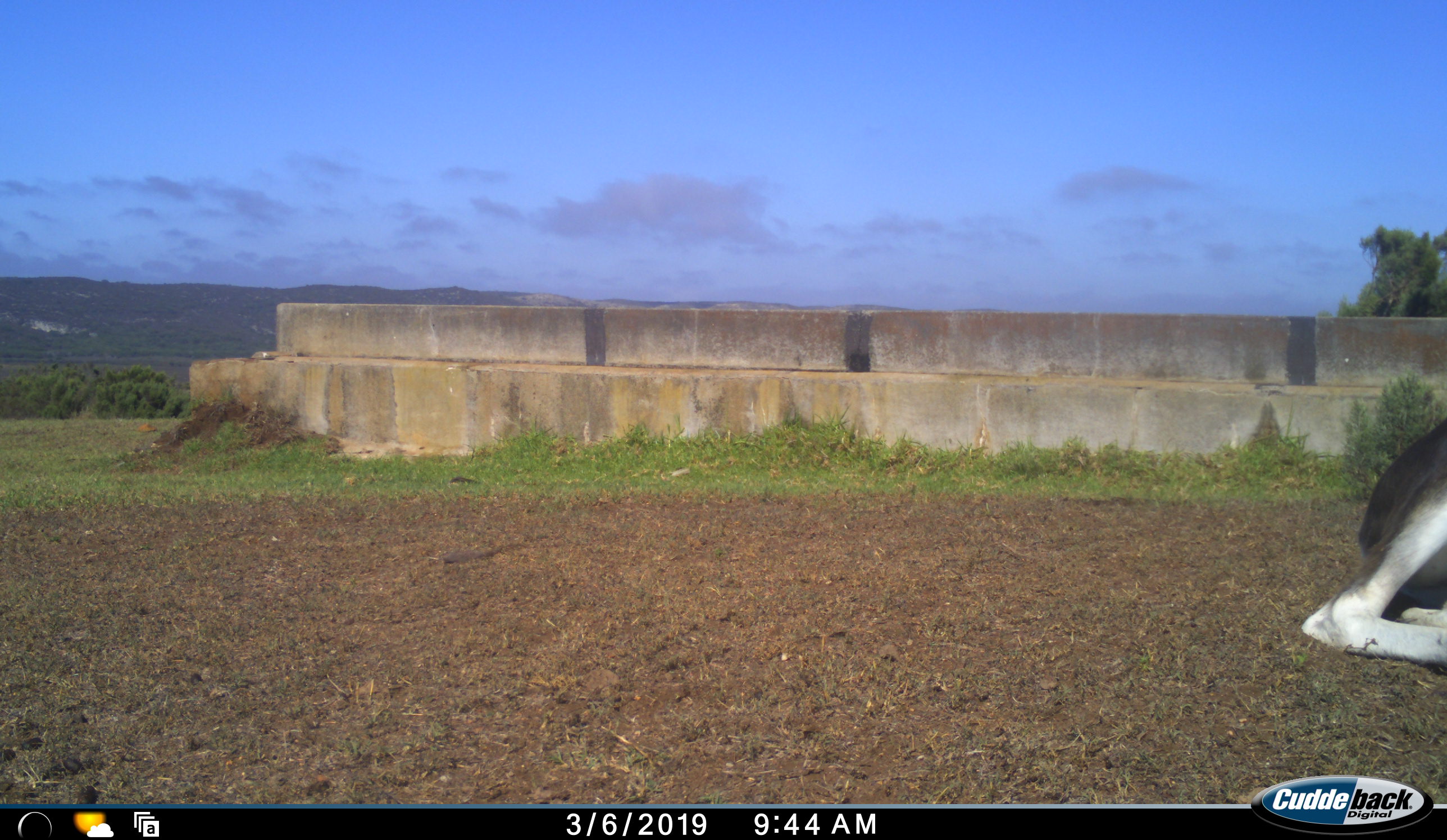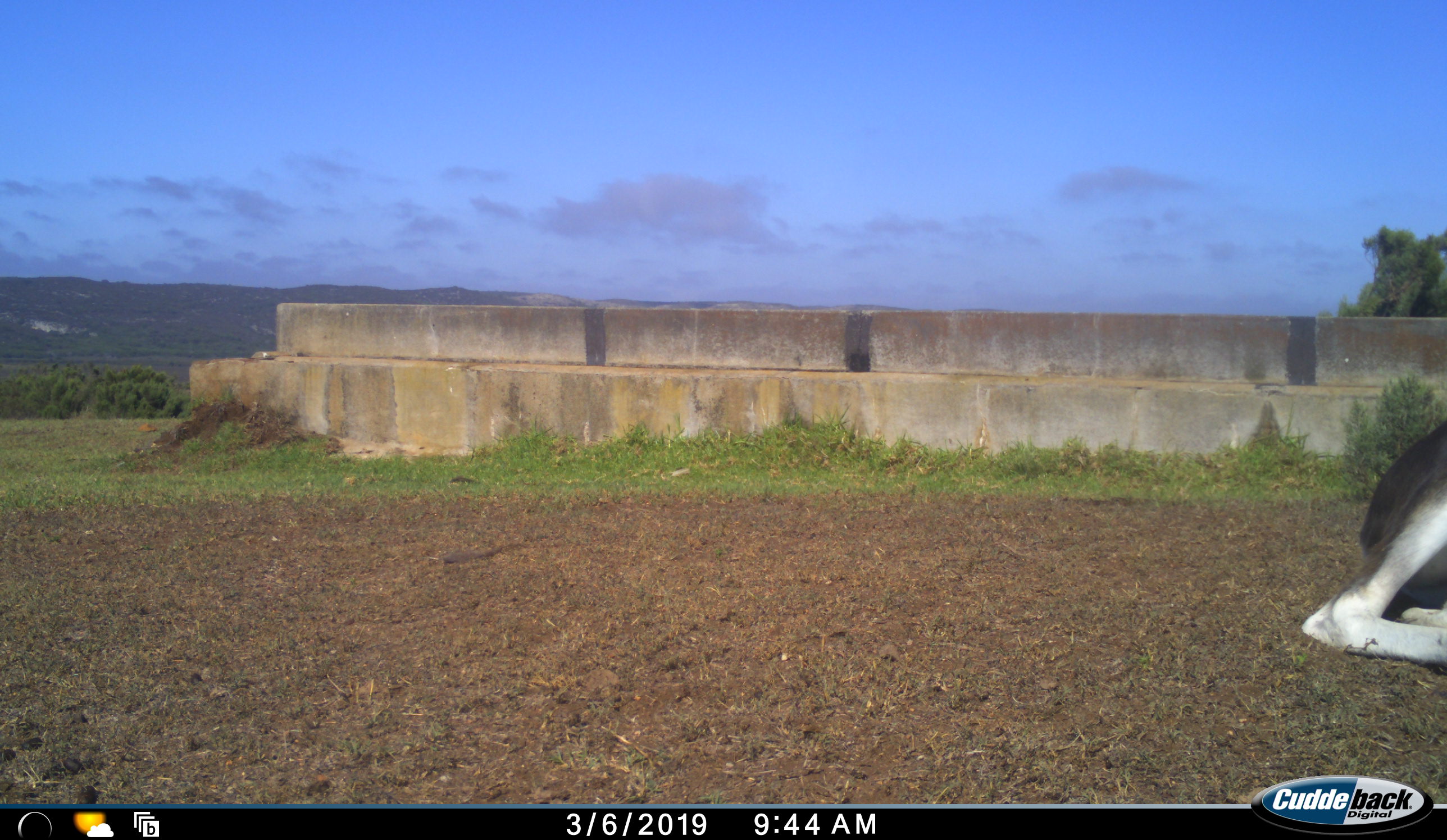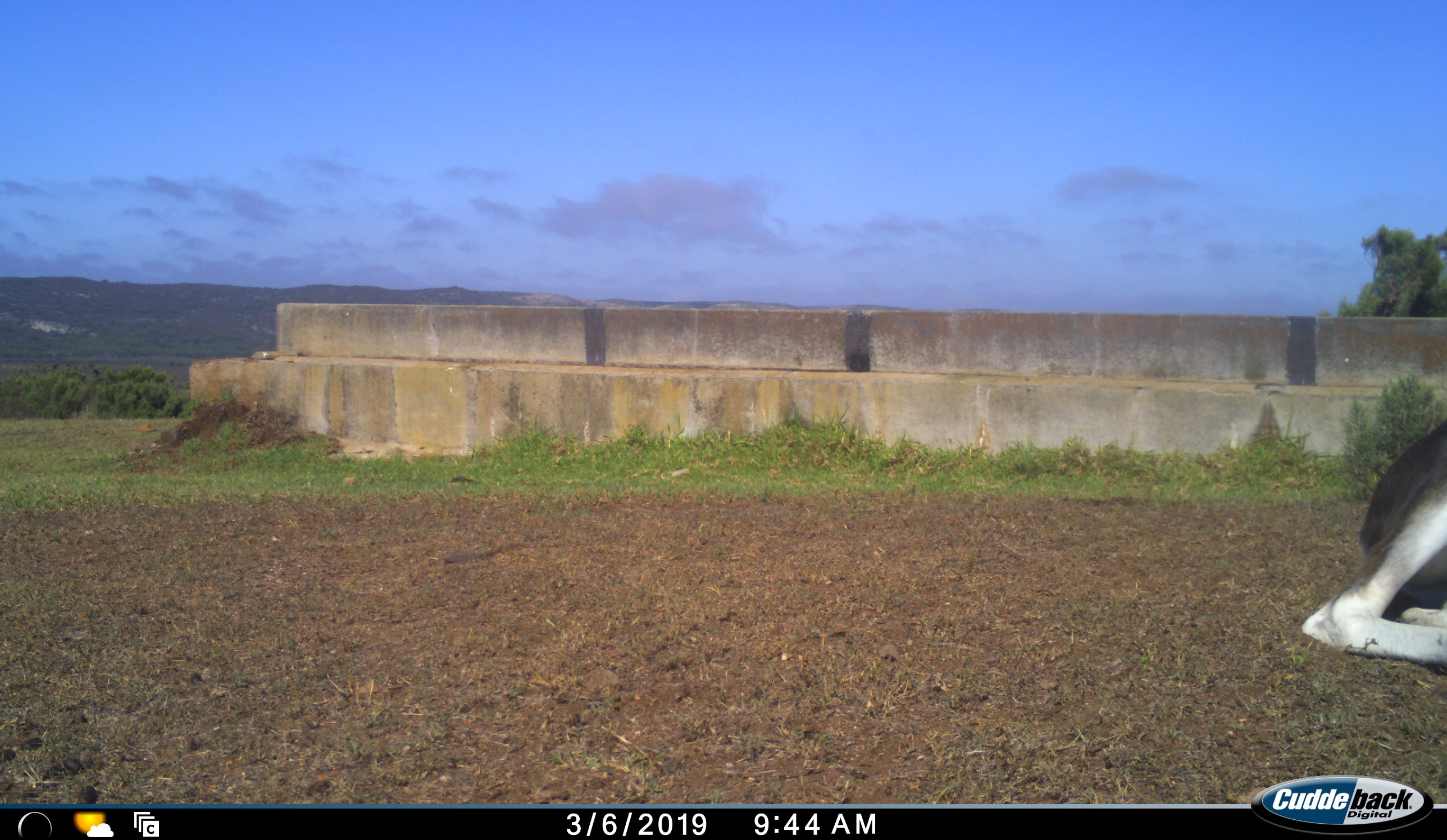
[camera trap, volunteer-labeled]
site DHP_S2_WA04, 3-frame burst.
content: unidentified animal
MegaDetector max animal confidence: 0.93